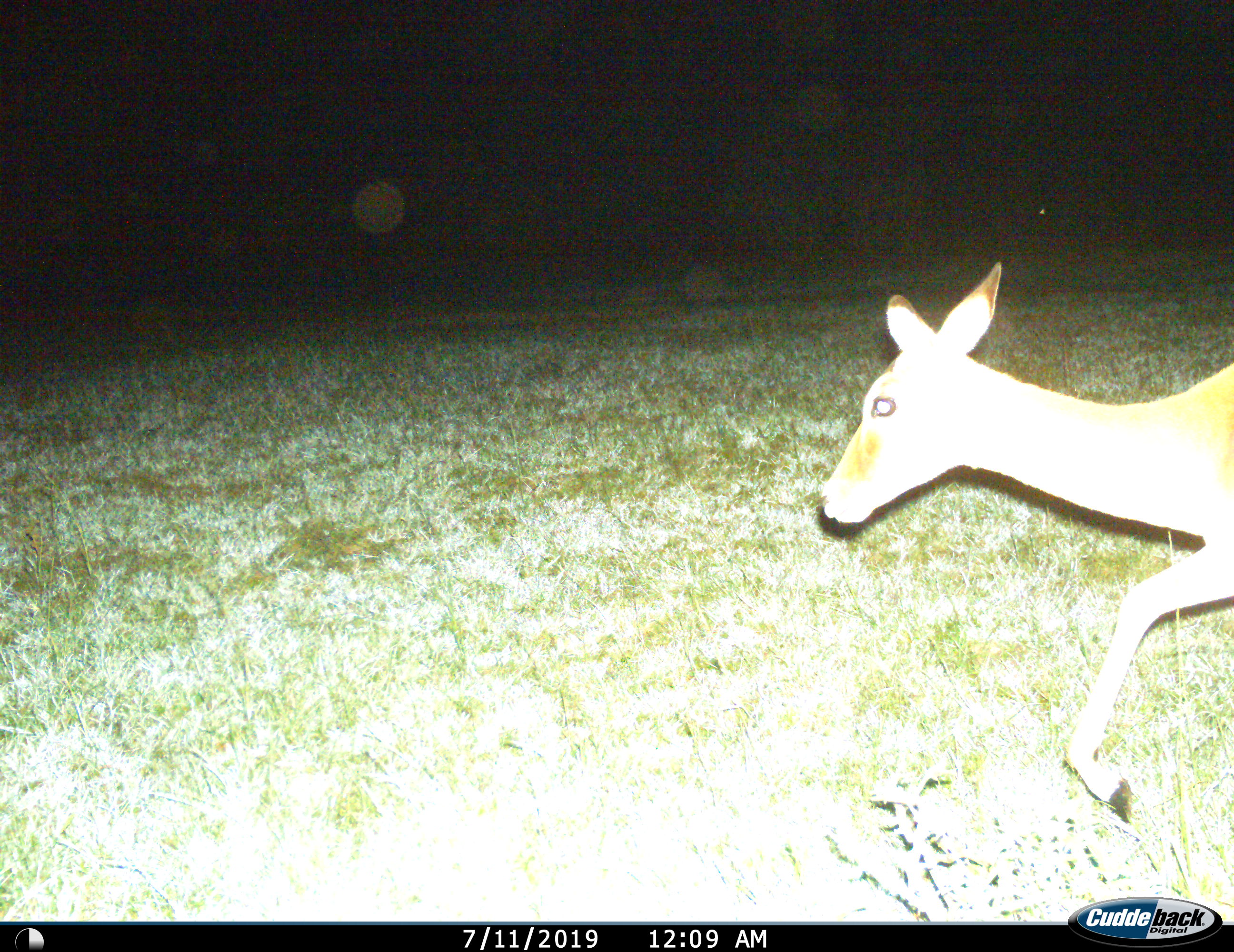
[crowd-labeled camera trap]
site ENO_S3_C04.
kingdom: Animalia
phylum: Chordata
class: Mammalia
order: Artiodactyla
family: Bovidae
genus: Aepyceros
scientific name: Aepyceros melampus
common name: impala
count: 1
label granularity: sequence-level